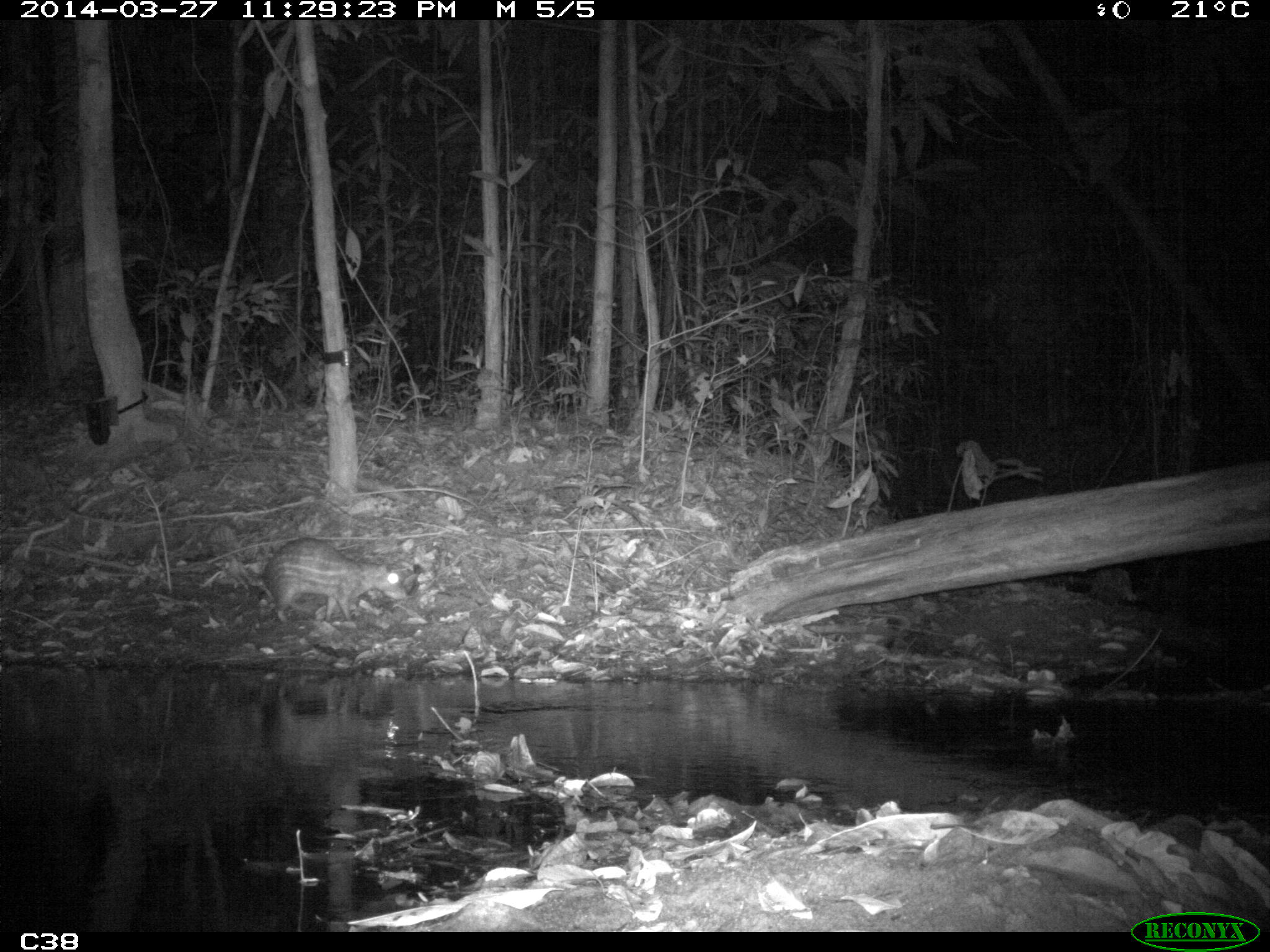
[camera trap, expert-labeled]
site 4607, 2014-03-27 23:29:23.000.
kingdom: Animalia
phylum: Chordata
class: Mammalia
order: Rodentia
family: Cuniculidae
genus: Cuniculus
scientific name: Cuniculus paca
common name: spotted paca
Cuniculus paca (spotted paca), count 1, age adult.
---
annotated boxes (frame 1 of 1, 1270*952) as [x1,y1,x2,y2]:
cuniculus paca: [260,536,408,621]